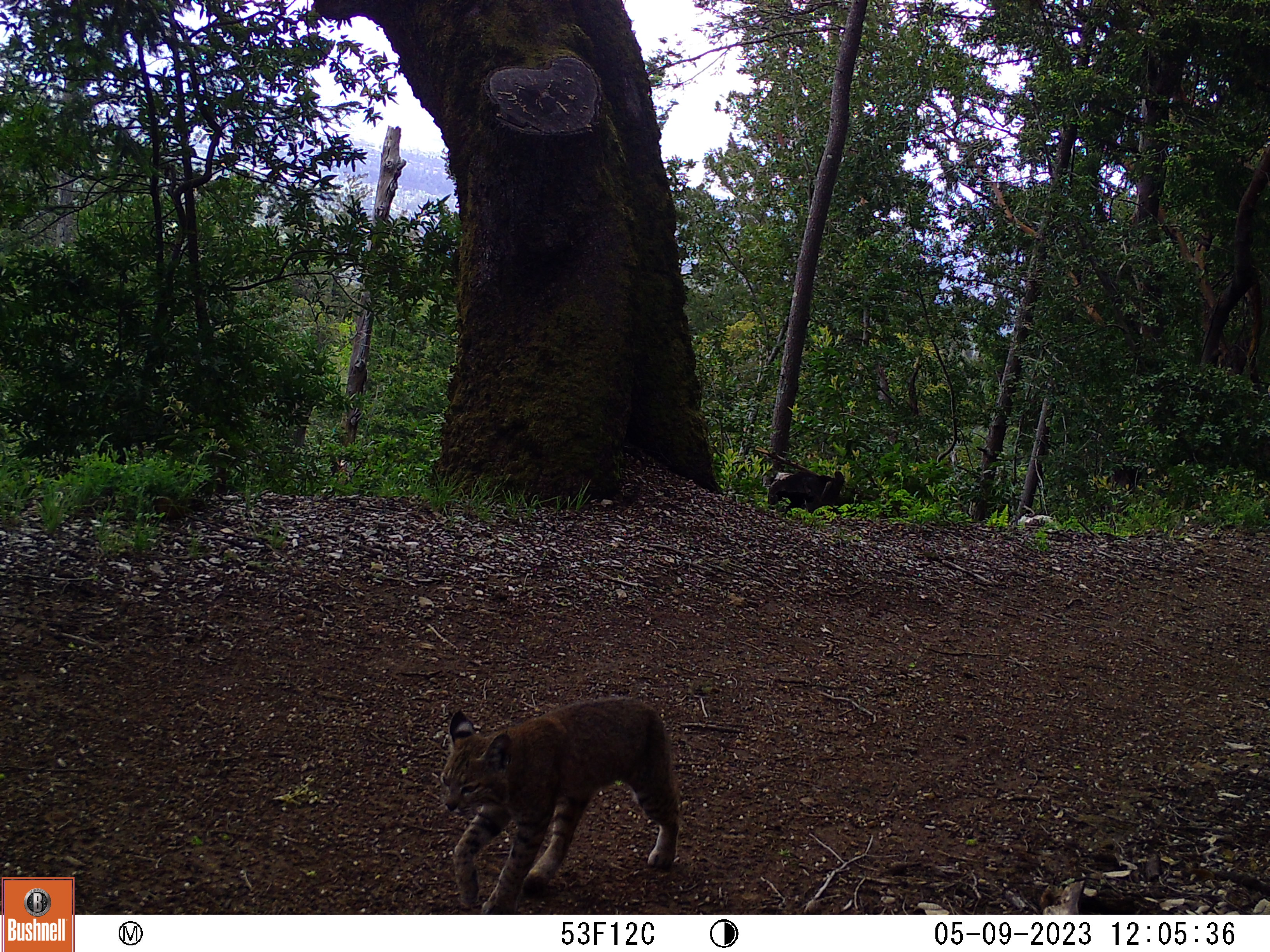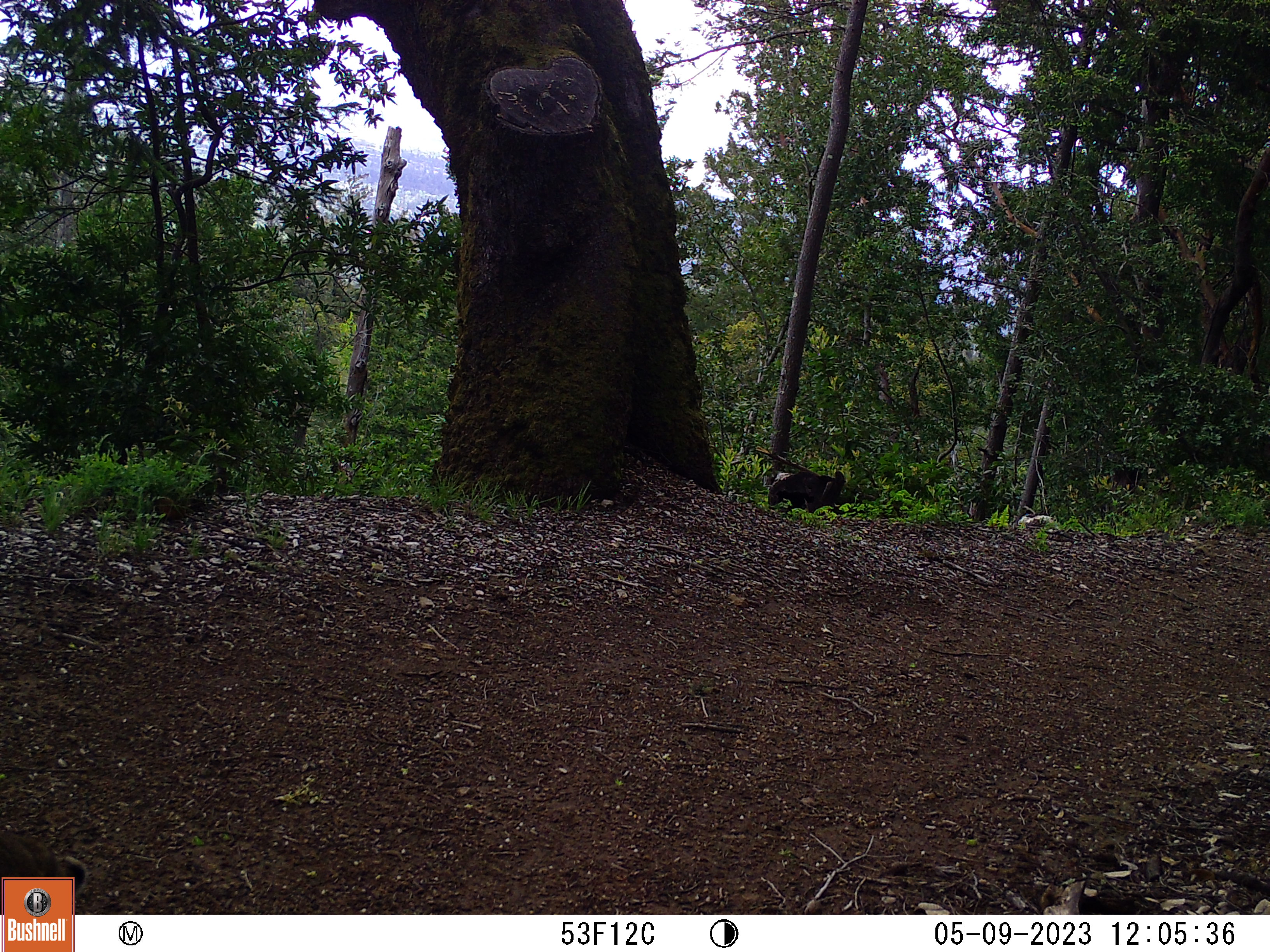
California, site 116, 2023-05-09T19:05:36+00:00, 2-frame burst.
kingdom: Animalia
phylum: Chordata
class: Mammalia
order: Carnivora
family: Felidae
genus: Lynx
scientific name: Lynx rufus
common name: bobcat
Bobcat (Lynx rufus).